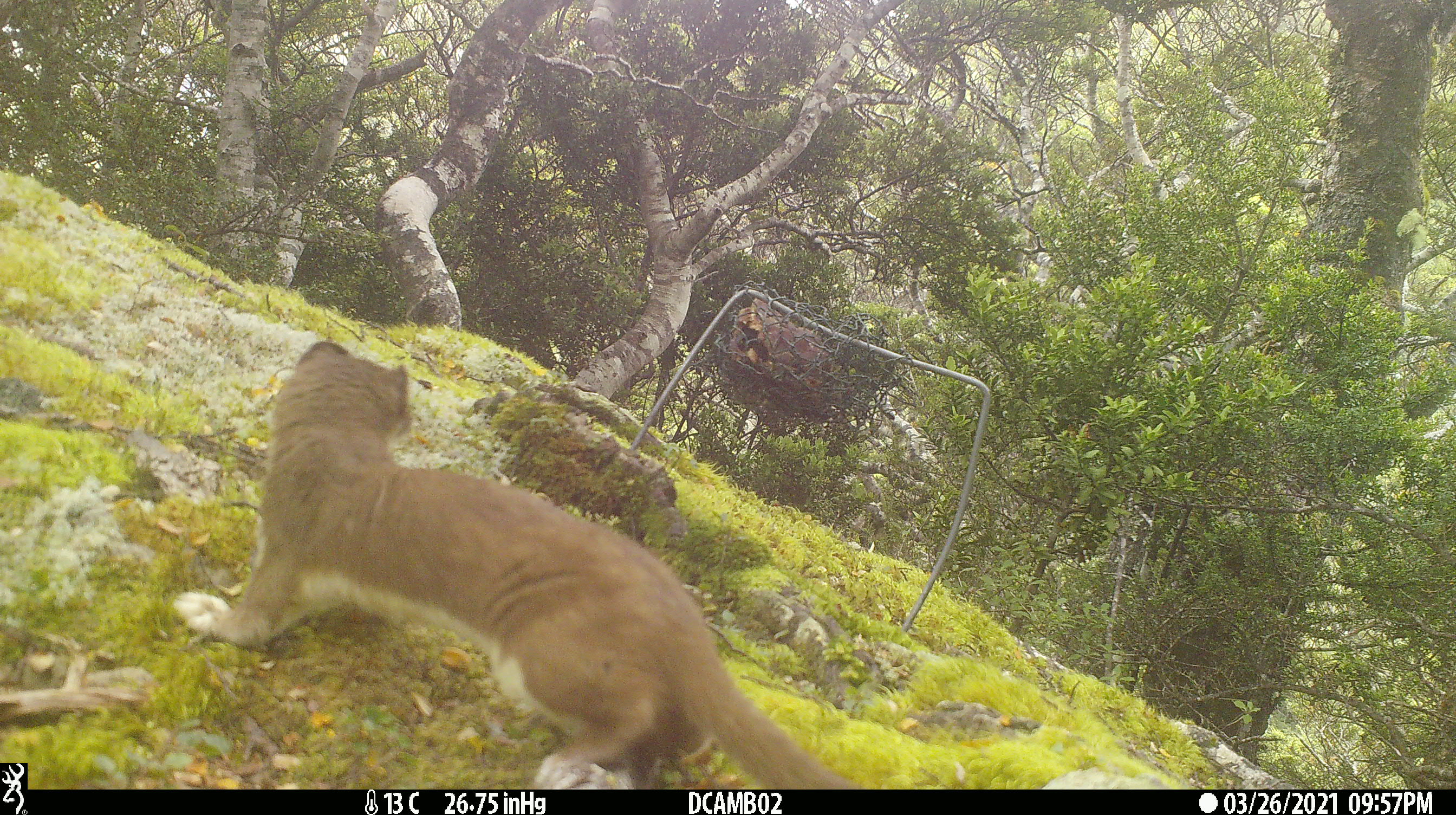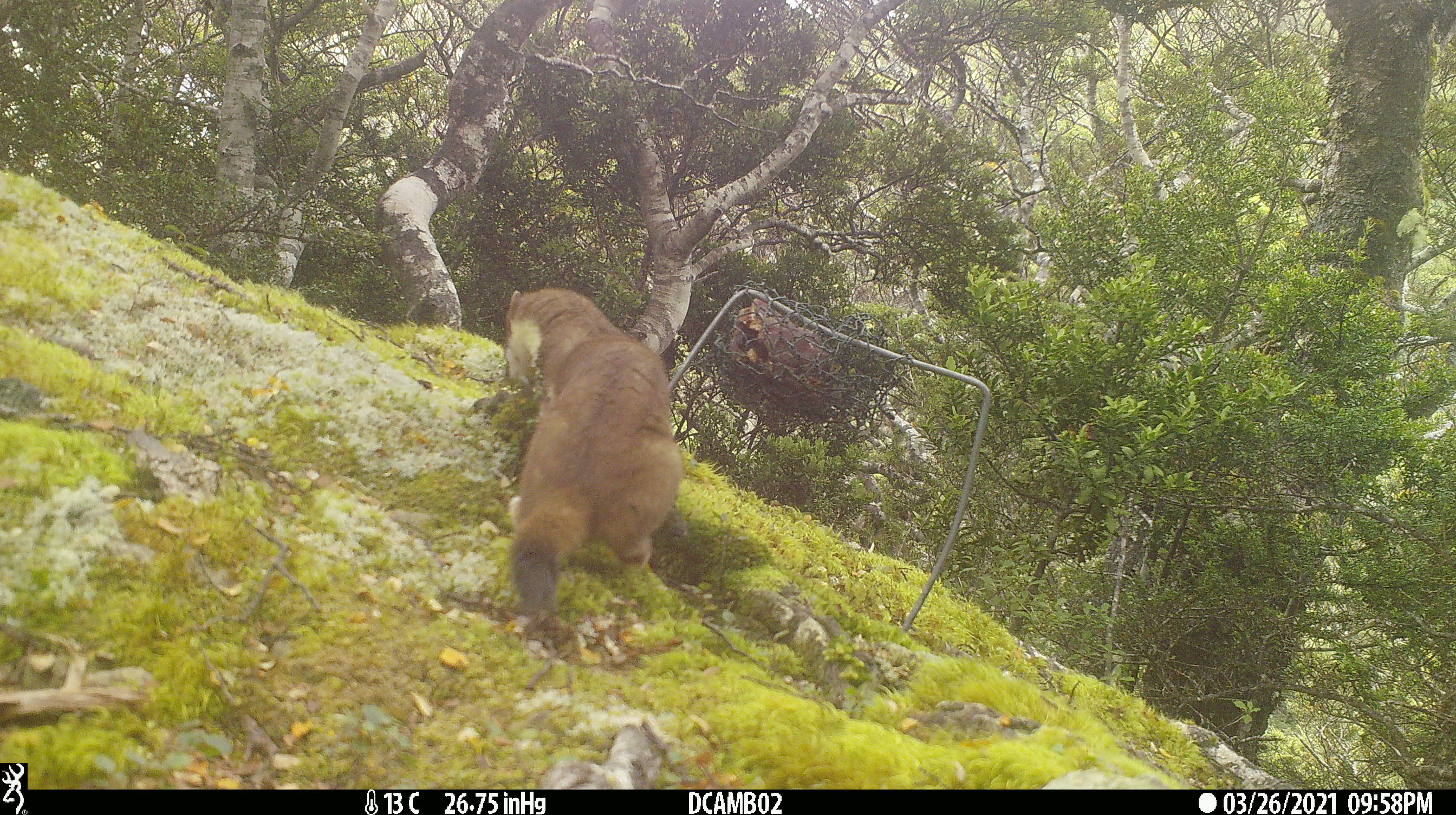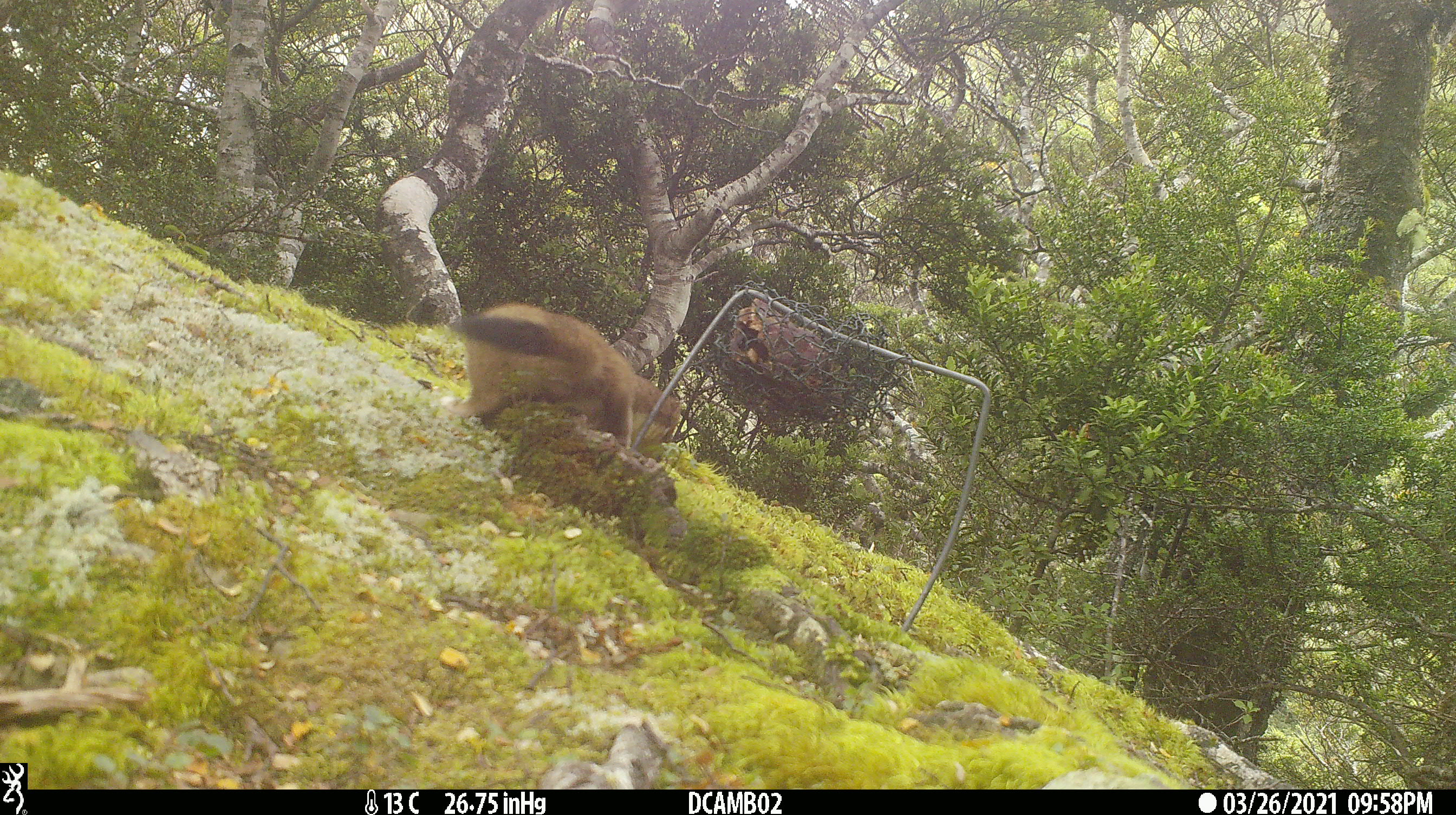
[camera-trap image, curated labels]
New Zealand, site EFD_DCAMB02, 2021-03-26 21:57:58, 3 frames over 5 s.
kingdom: Animalia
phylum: Chordata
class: Mammalia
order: Carnivora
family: Mustelidae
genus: Mustela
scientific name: Mustela erminea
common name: stoat